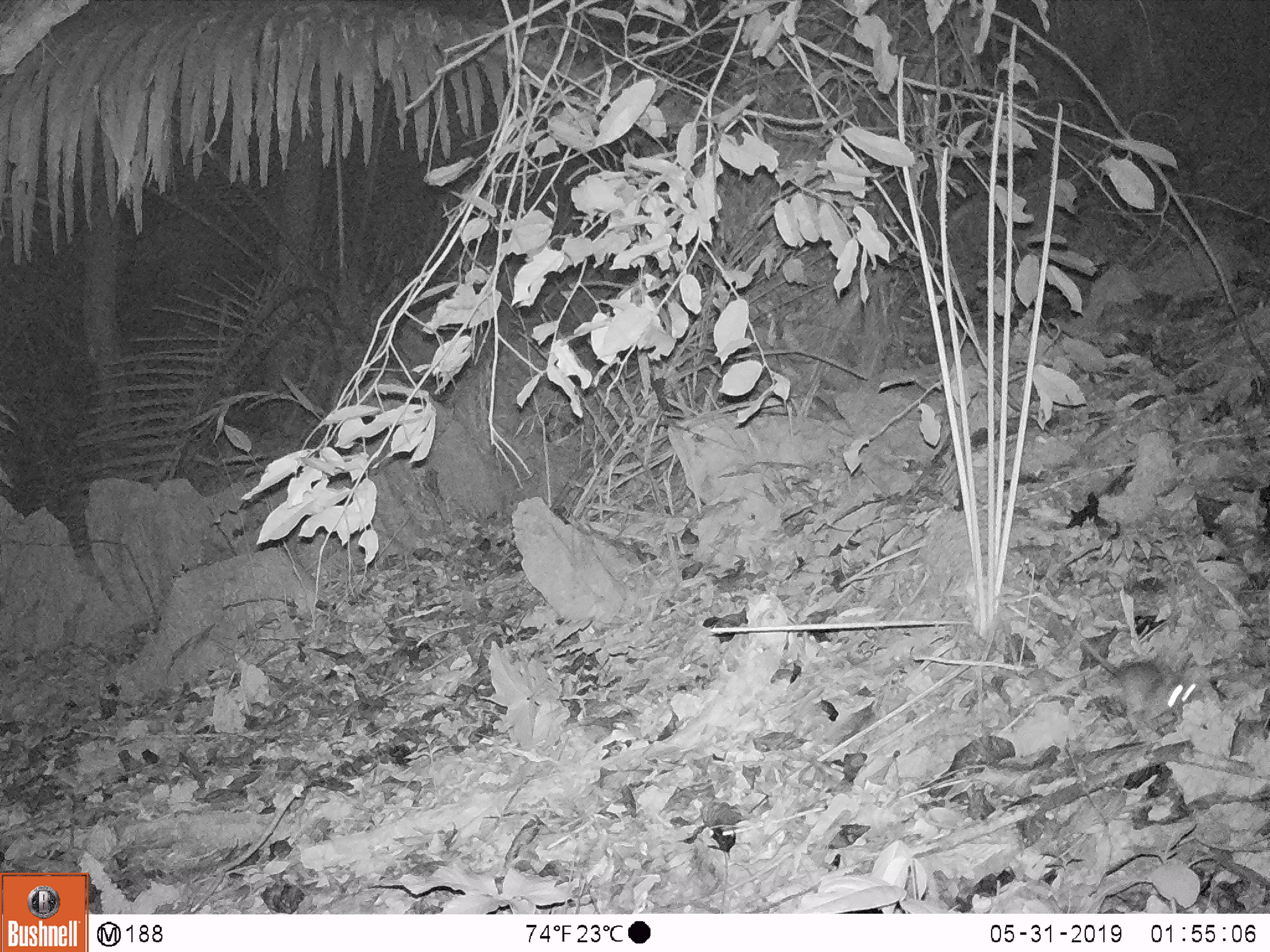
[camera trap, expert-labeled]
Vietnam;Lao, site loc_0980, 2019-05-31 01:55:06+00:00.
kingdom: Animalia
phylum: Chordata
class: Mammalia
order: Rodentia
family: Muridae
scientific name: Muridae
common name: old-world mice and rats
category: unidentified murid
Unidentified murid (old-world mice and rats) (Muridae). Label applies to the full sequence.